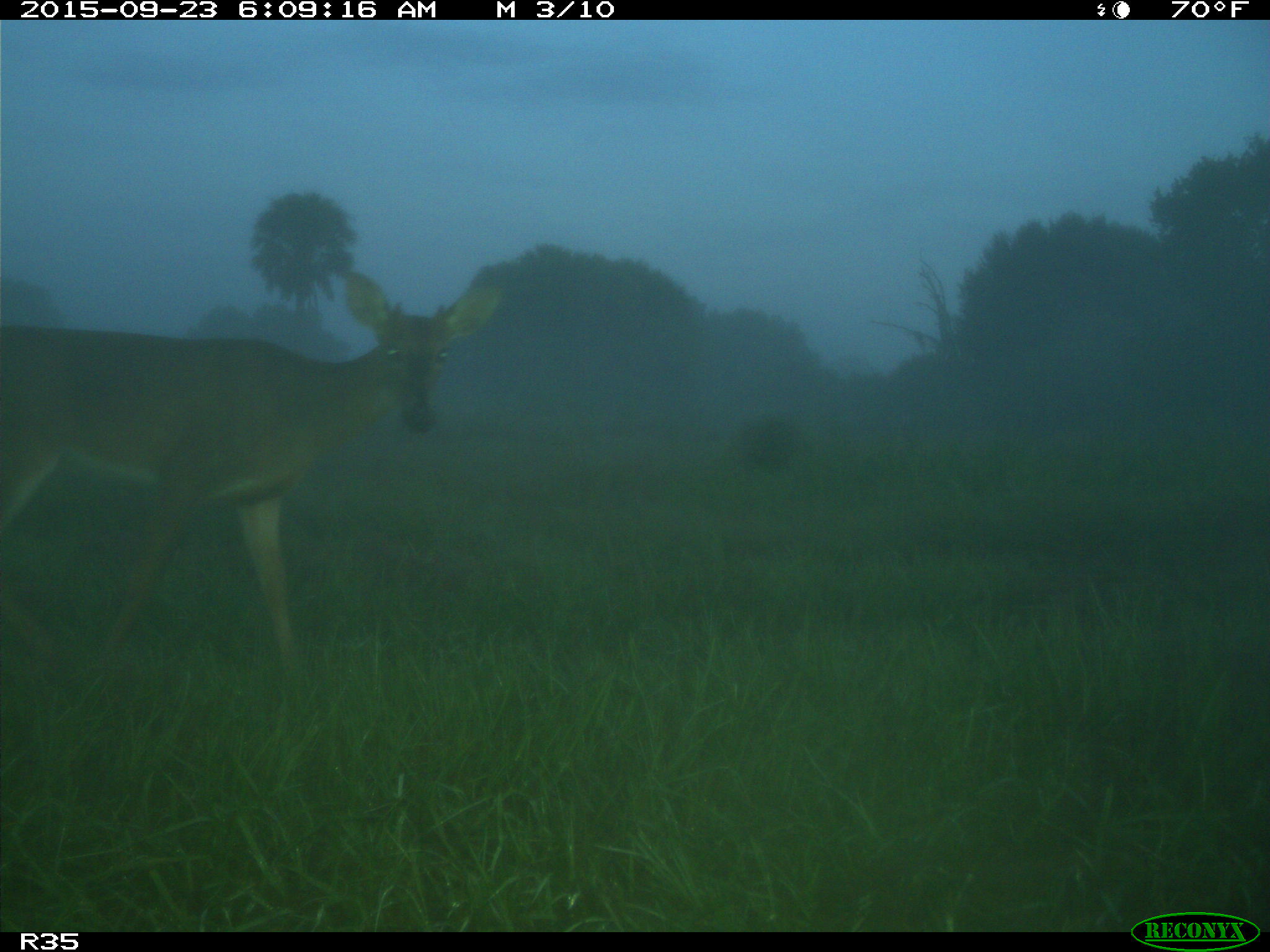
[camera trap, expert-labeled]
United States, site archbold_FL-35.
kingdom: Animalia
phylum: Chordata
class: Mammalia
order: Artiodactyla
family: Cervidae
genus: Odocoileus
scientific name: Odocoileus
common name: deer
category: unidentified deer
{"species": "unidentified deer (deer) (Odocoileus)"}